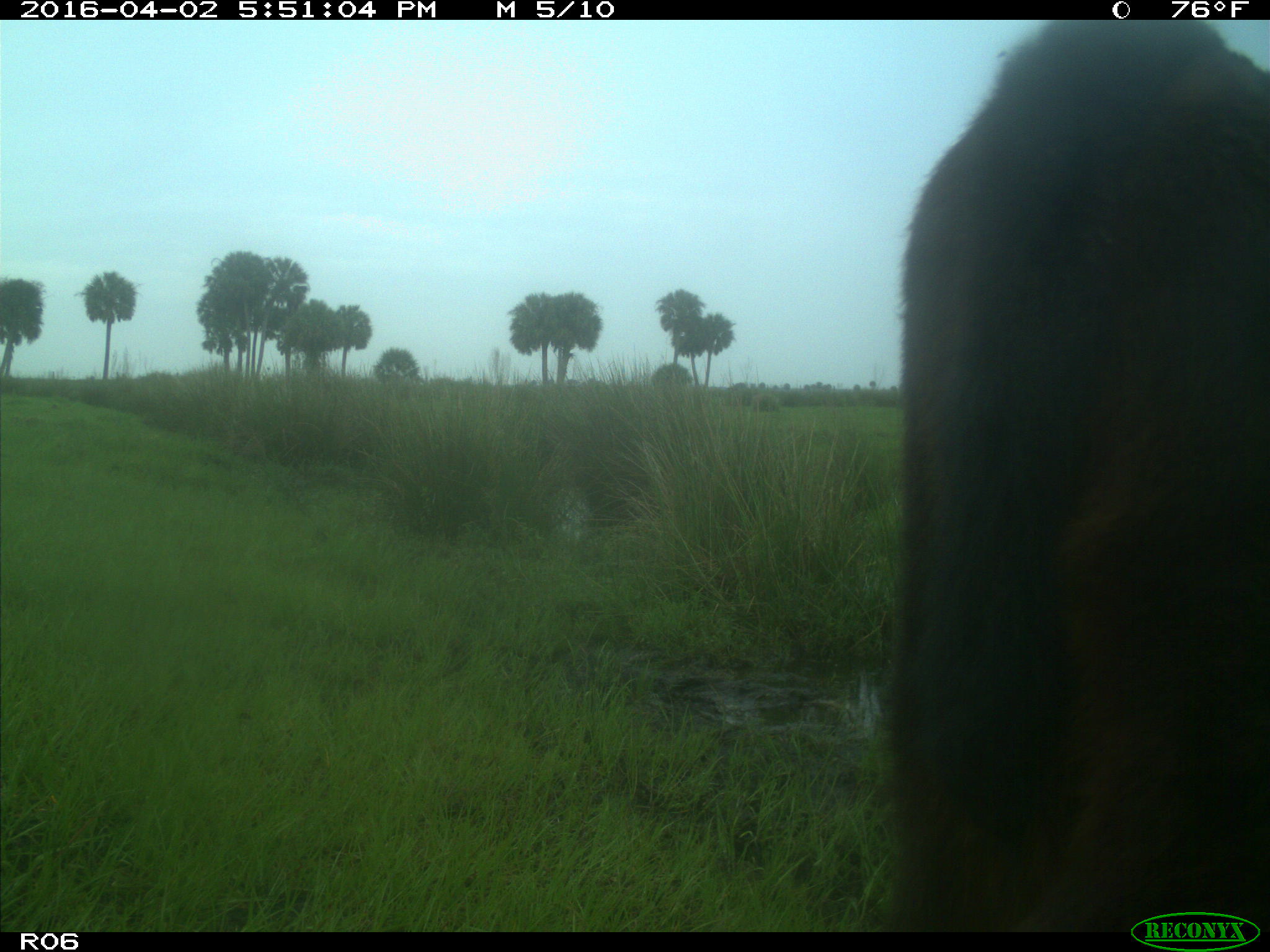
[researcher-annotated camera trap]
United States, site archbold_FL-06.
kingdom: Animalia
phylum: Chordata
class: Mammalia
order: Artiodactyla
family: Bovidae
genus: Bos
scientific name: Bos taurus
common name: domestic cow